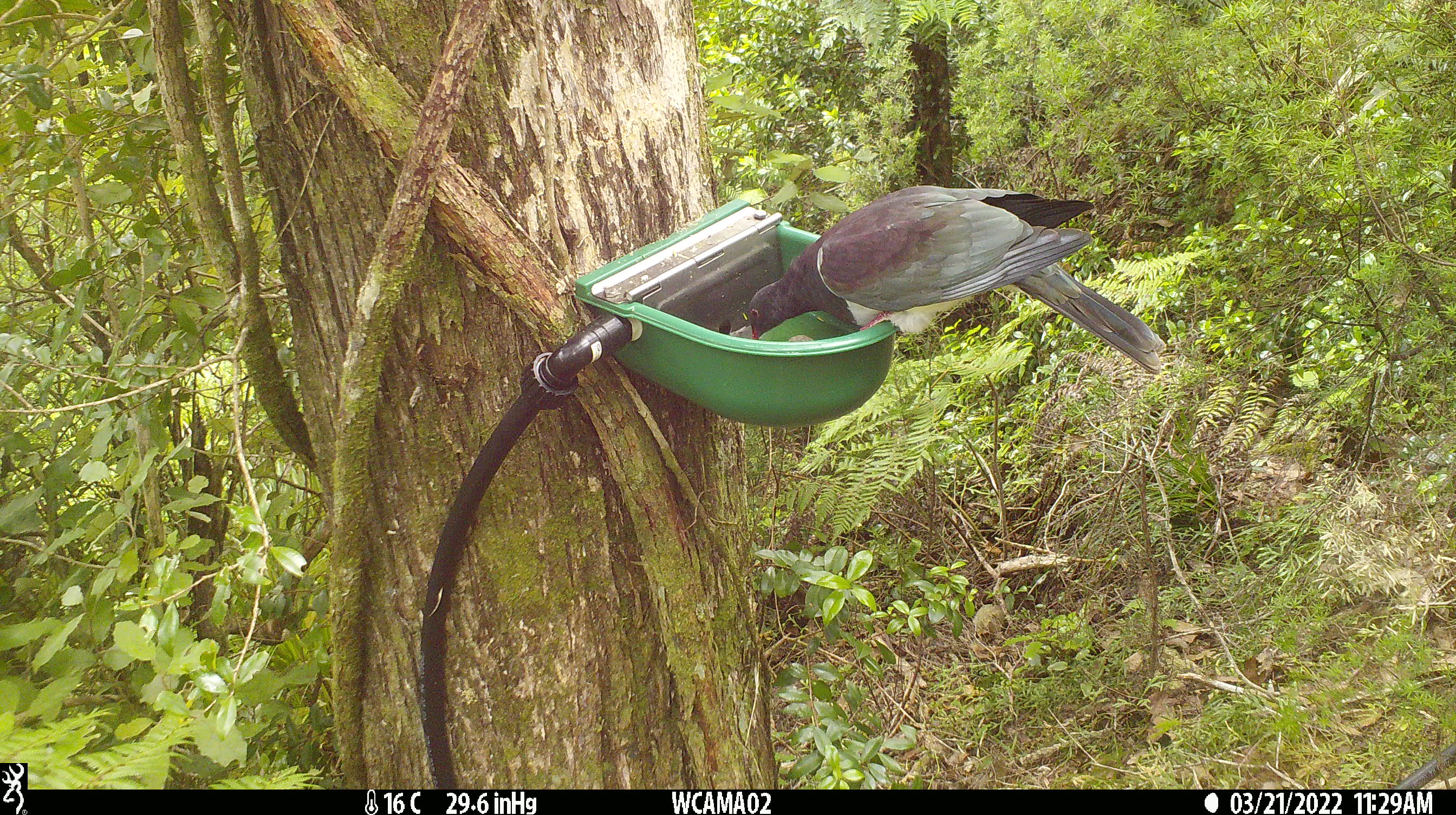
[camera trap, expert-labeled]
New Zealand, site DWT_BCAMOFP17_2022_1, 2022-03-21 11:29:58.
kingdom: Animalia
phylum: Chordata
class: Aves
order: Columbiformes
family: Columbidae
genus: Hemiphaga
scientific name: Hemiphaga novaeseelandiae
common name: new zealand pigeon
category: kereru